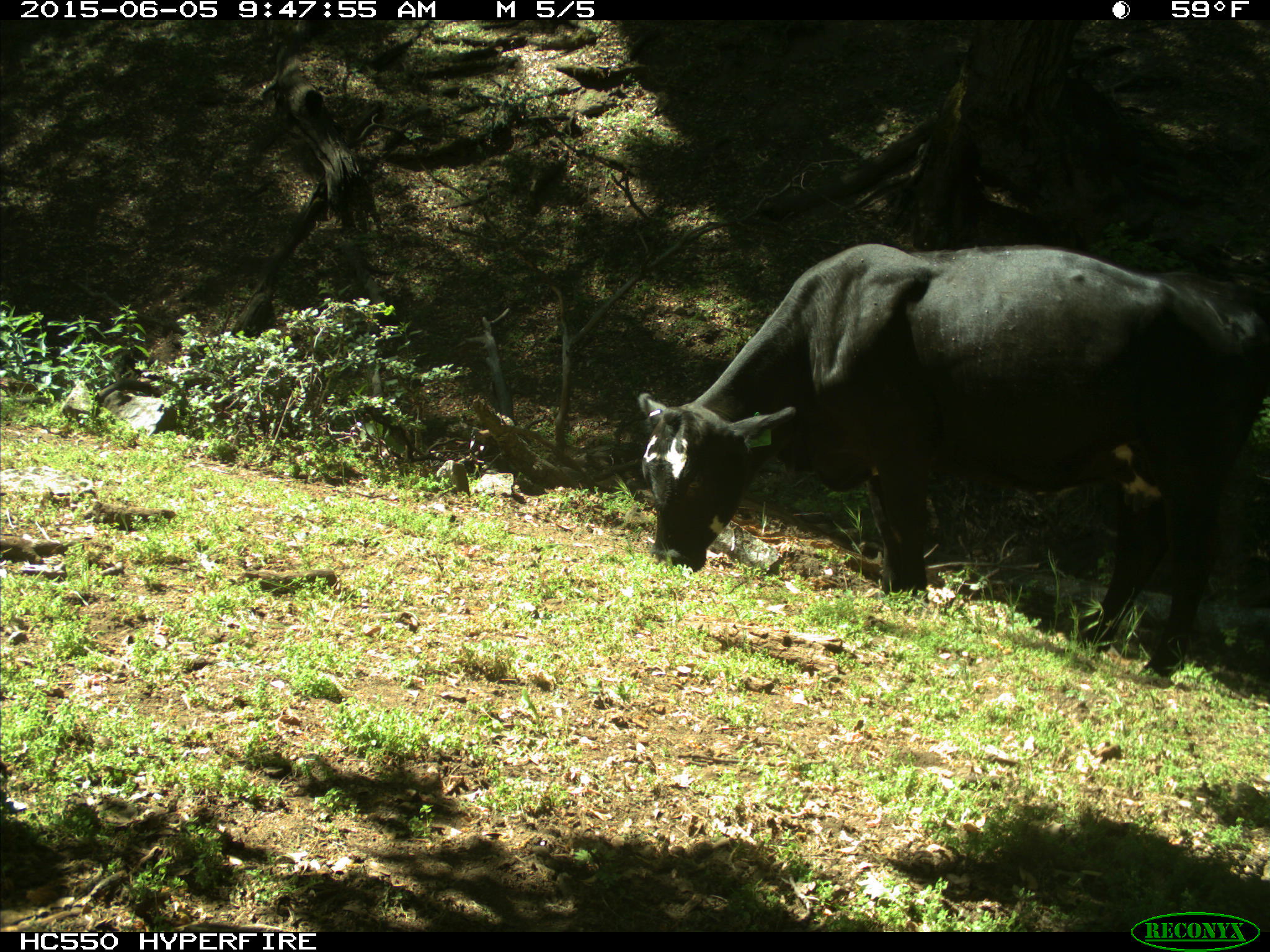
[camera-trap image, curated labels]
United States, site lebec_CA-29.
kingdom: Animalia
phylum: Chordata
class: Mammalia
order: Artiodactyla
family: Bovidae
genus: Bos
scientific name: Bos taurus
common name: domestic cow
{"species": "Bos taurus (domestic cow)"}